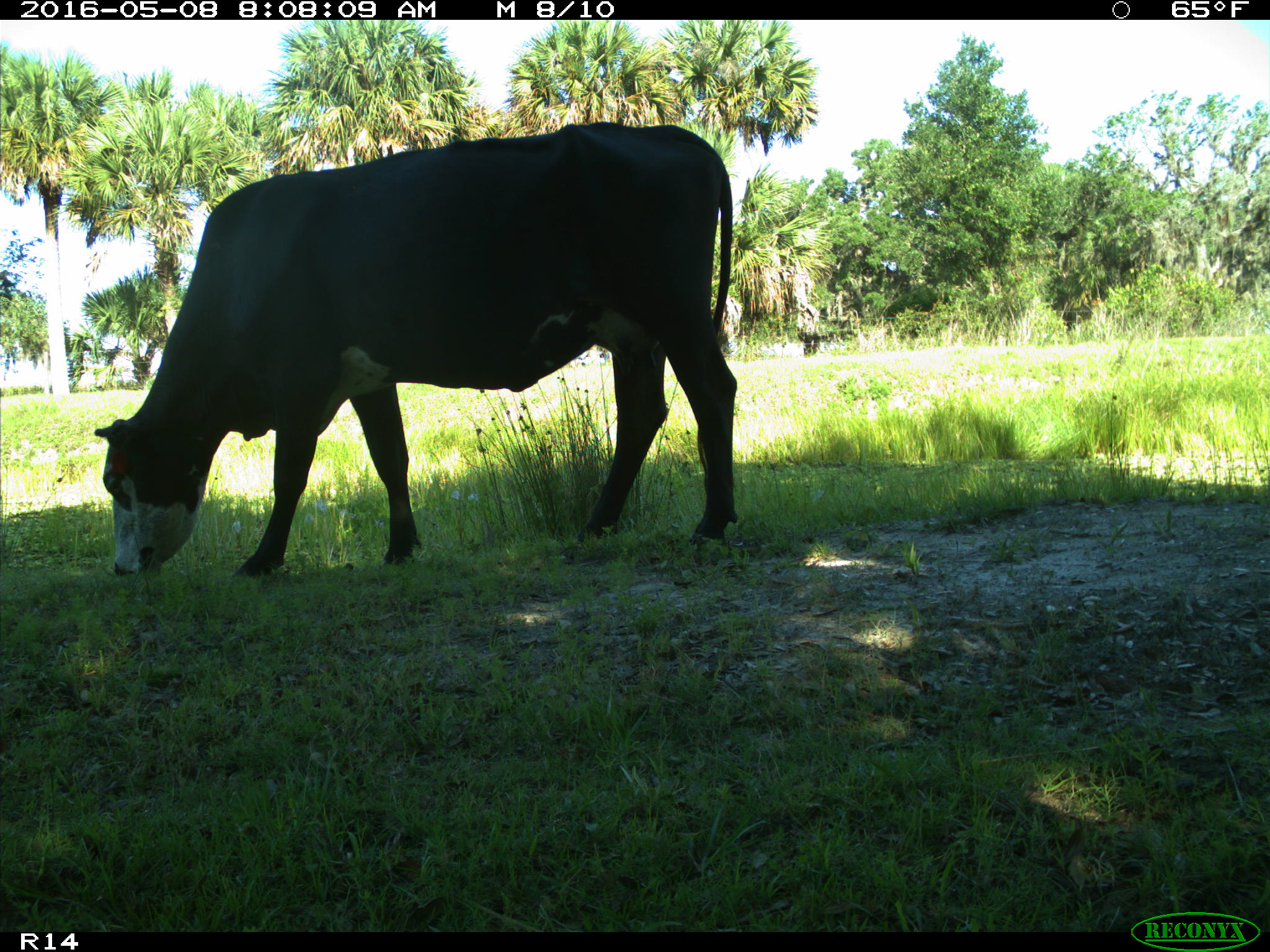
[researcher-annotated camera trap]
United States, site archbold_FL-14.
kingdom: Animalia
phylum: Chordata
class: Mammalia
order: Artiodactyla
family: Bovidae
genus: Bos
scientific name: Bos taurus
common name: domestic cow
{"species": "Bos taurus (domestic cow)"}